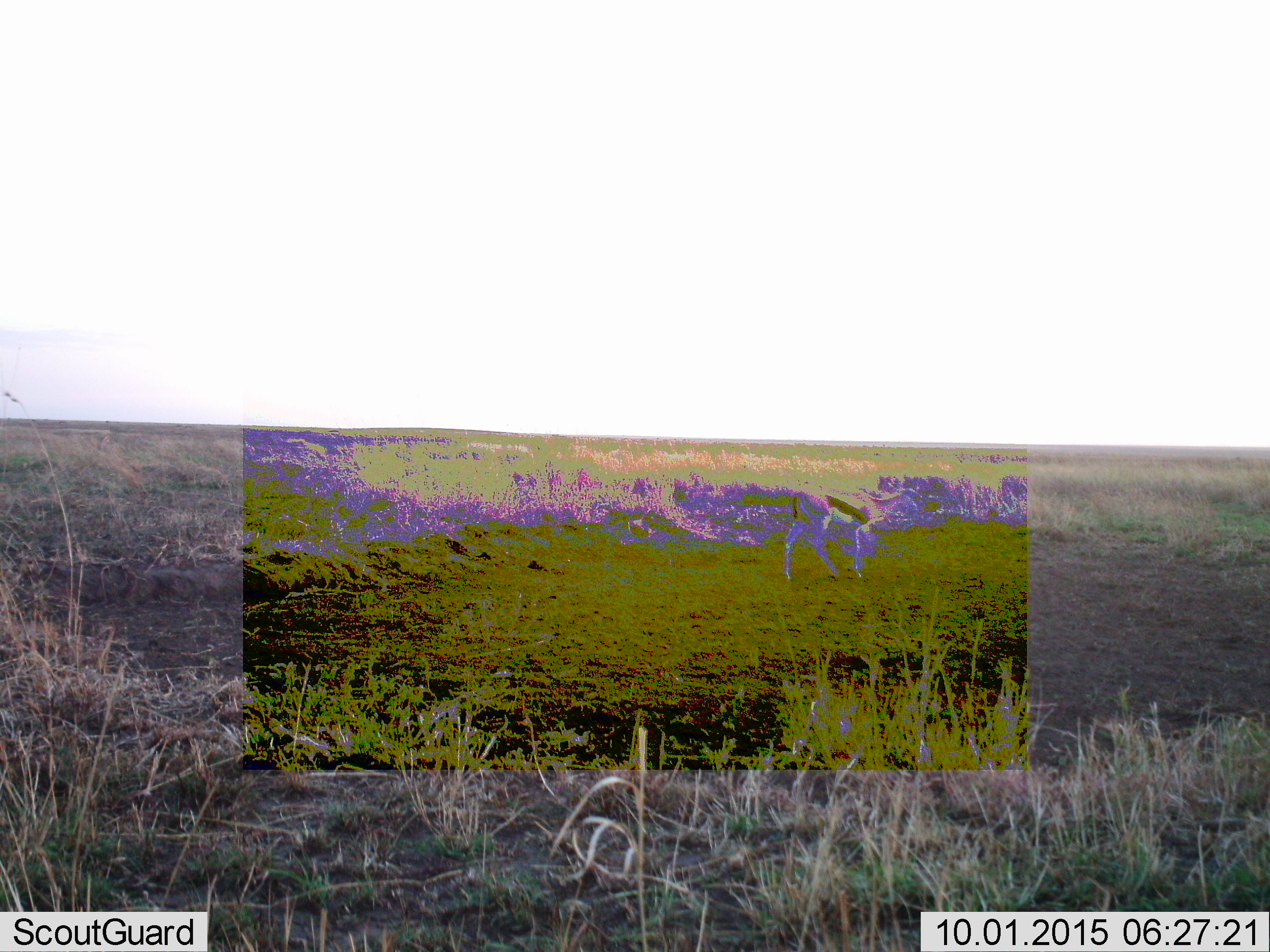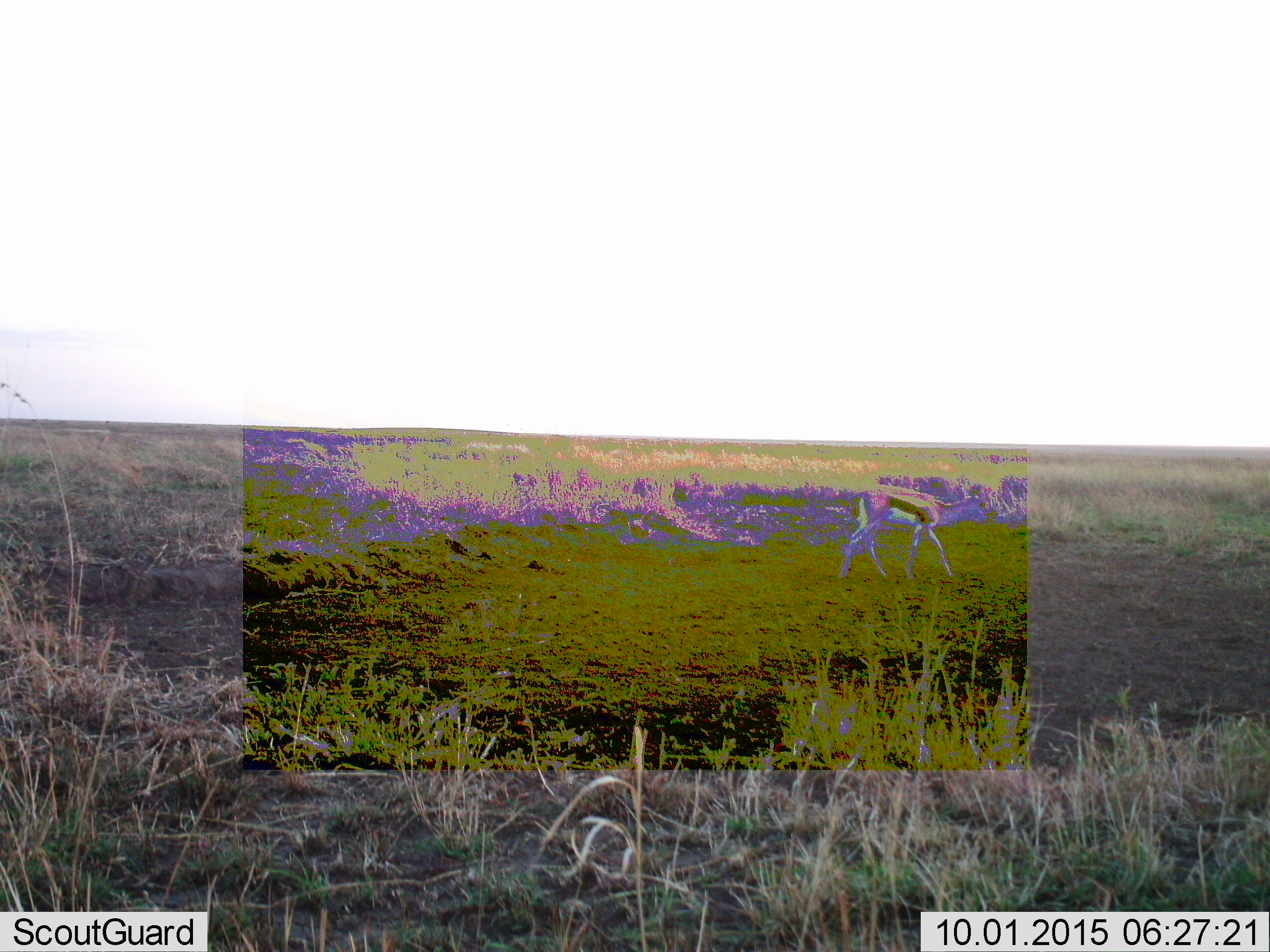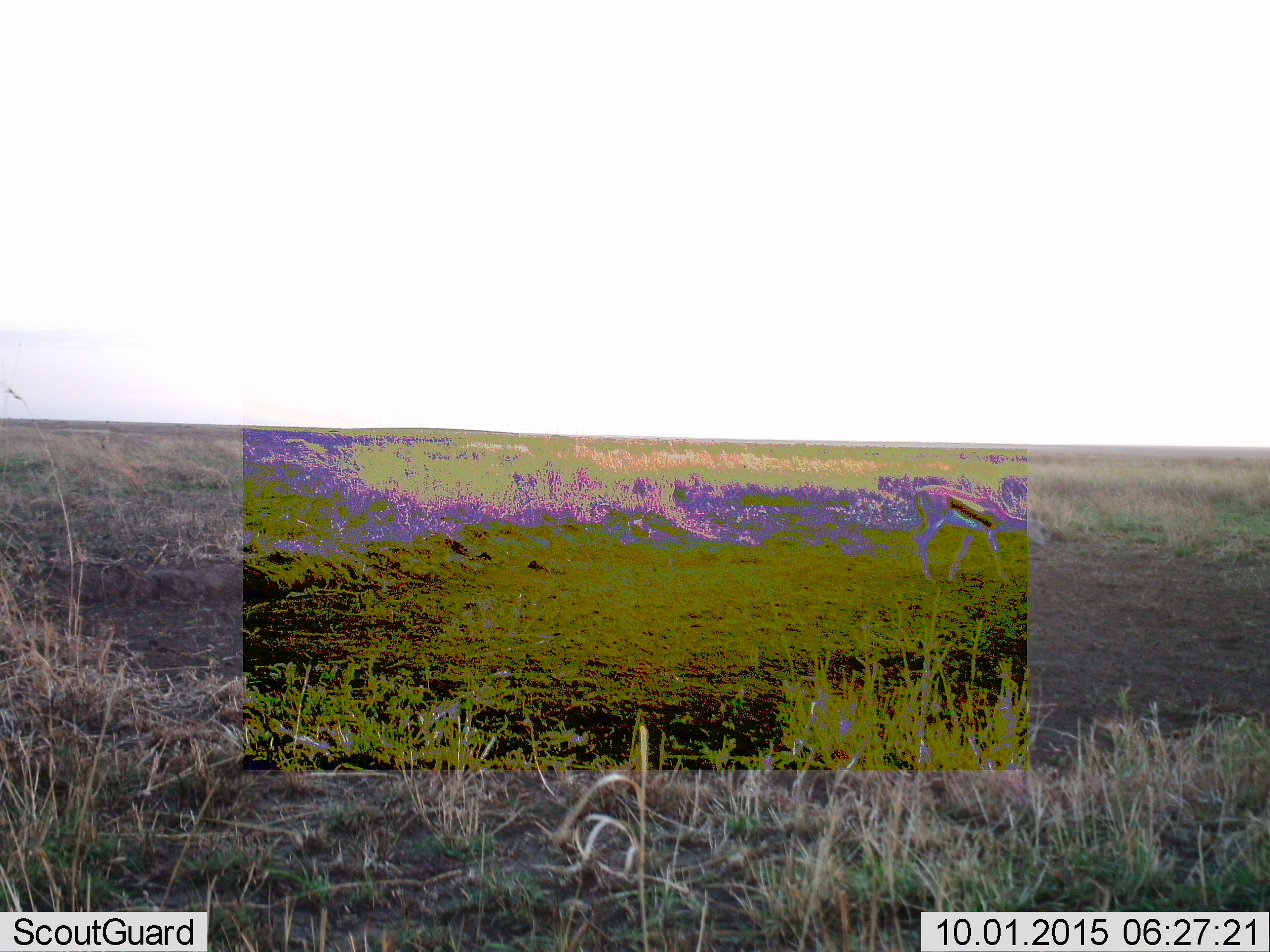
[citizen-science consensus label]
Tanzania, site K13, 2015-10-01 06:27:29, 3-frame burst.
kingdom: Animalia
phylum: Chordata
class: Mammalia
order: Artiodactyla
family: Bovidae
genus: Eudorcas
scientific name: Eudorcas thomsonii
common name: thomson's gazelle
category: gazellethomsons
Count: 1.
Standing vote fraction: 12%.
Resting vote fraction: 12%.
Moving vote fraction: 75%.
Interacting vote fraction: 0%.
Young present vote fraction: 12%.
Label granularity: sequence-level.